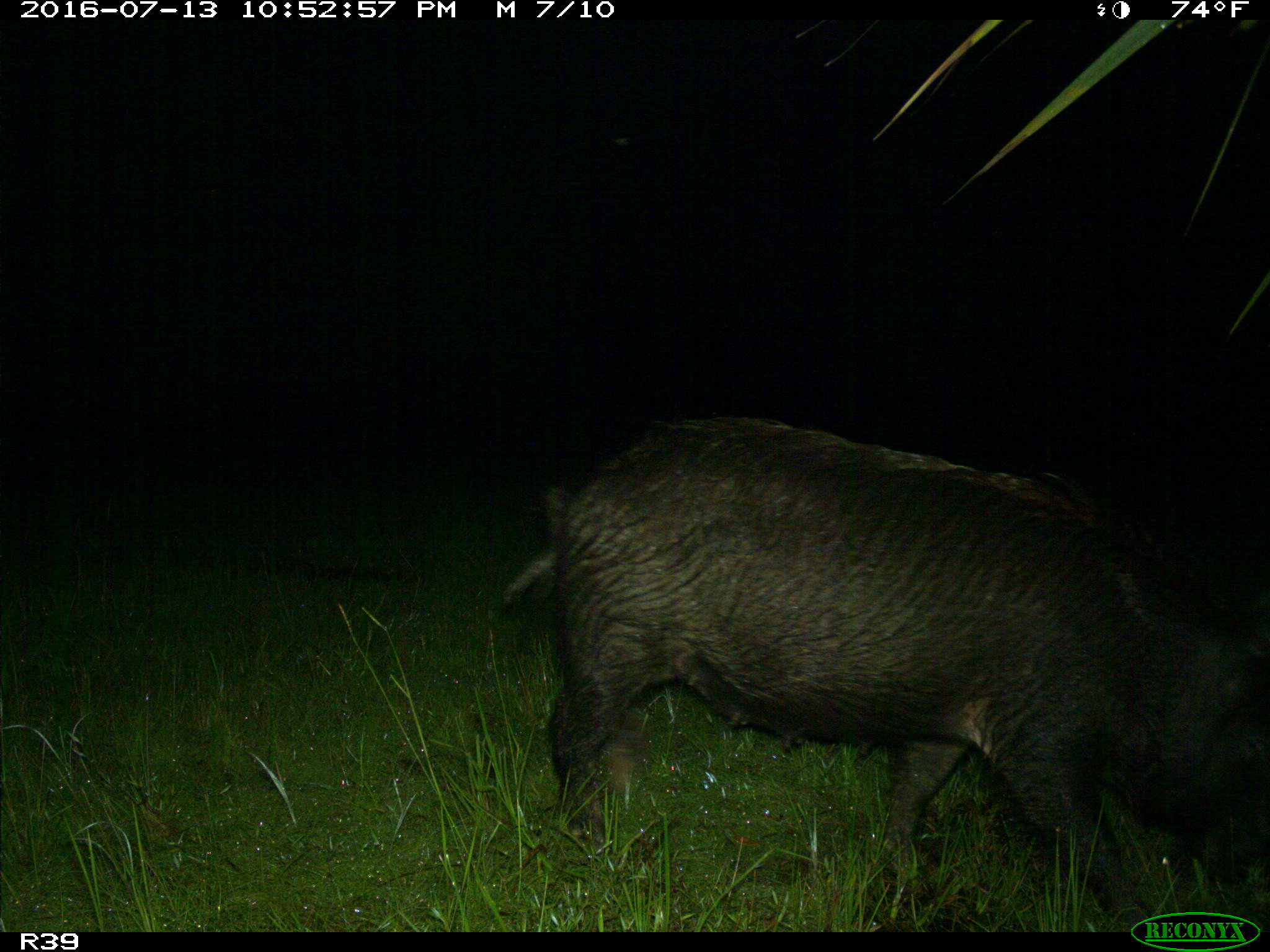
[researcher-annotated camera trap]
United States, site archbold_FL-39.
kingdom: Animalia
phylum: Chordata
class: Mammalia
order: Artiodactyla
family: Suidae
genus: Sus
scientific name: Sus scrofa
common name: wild boar